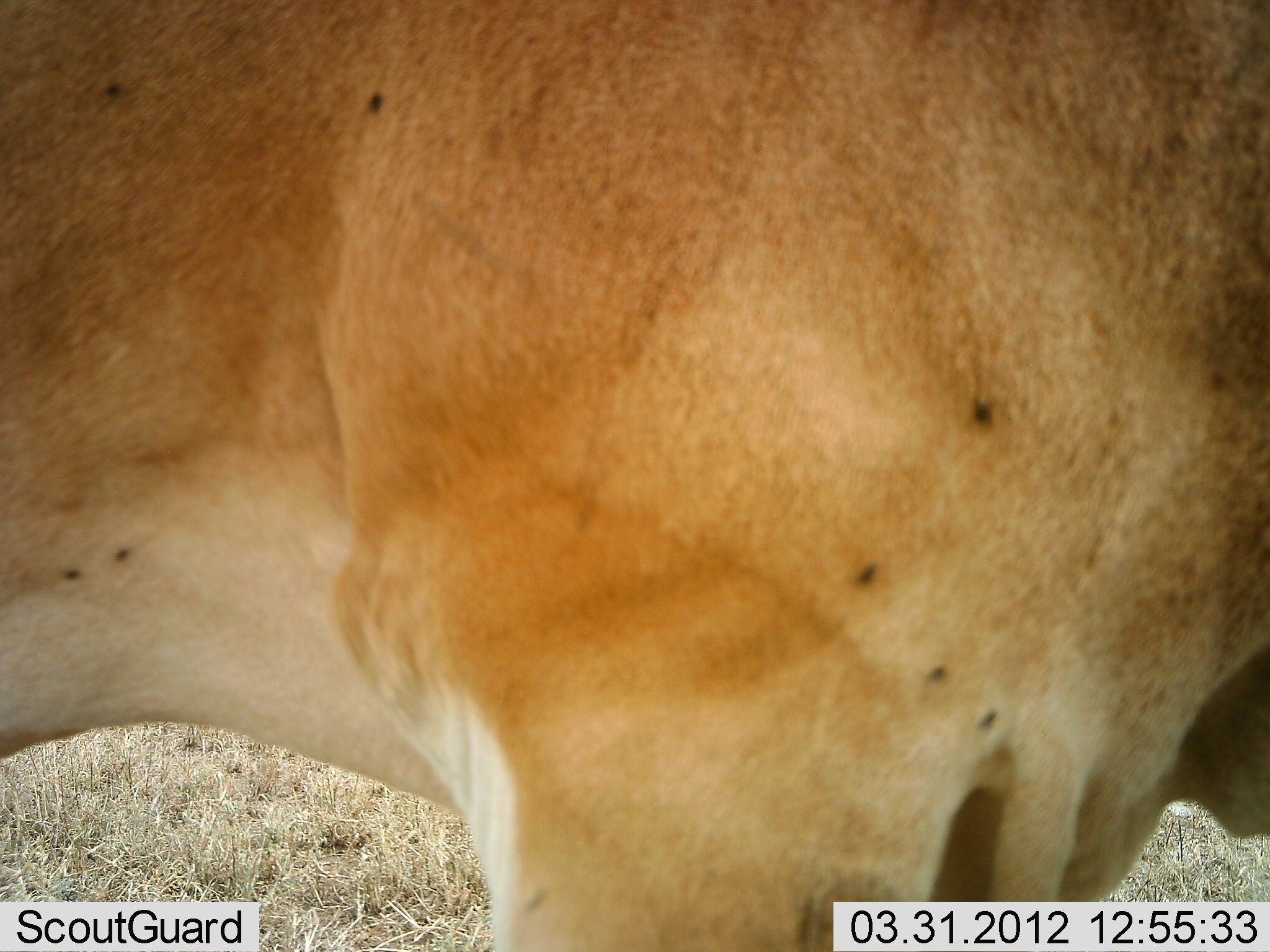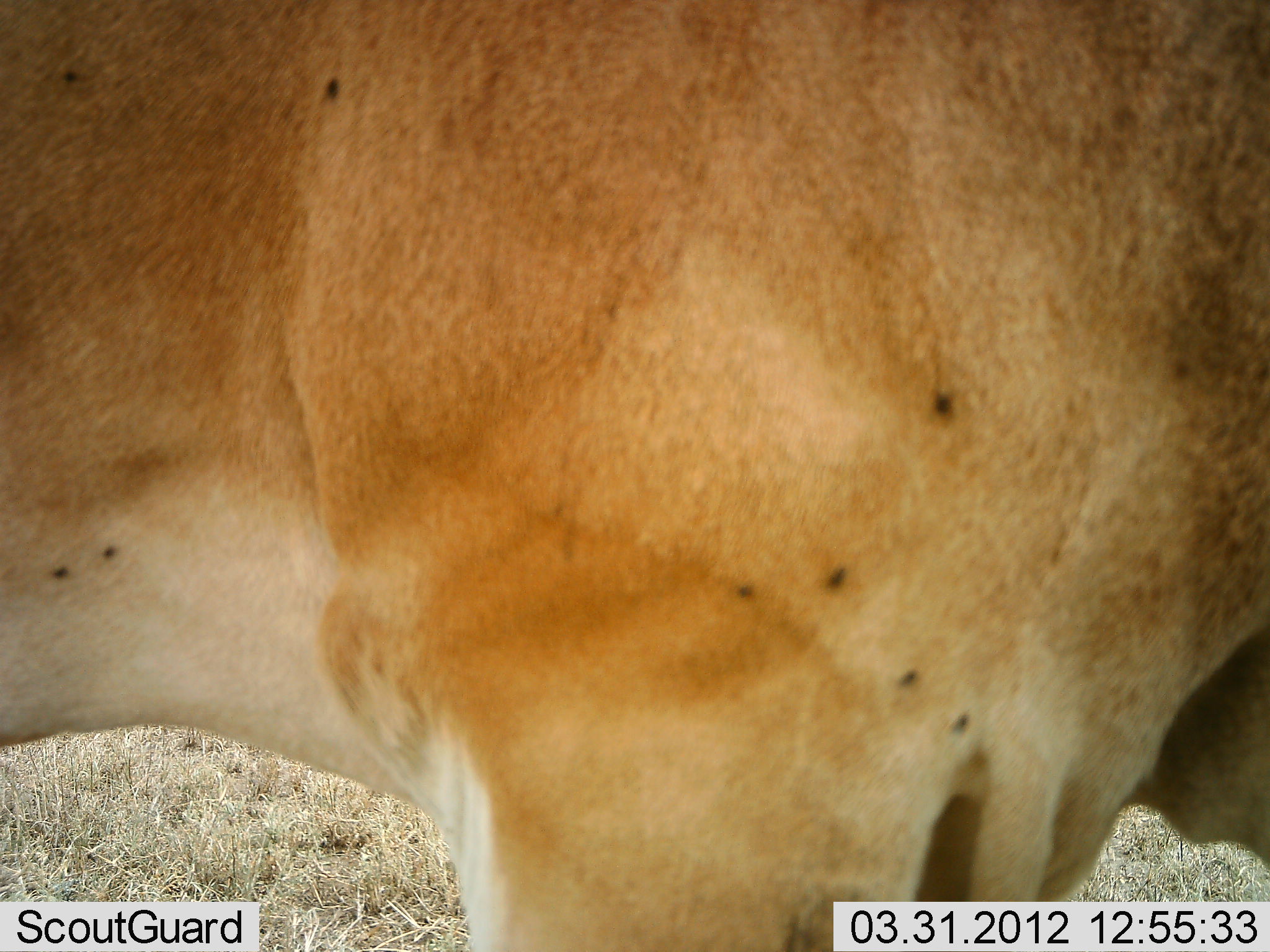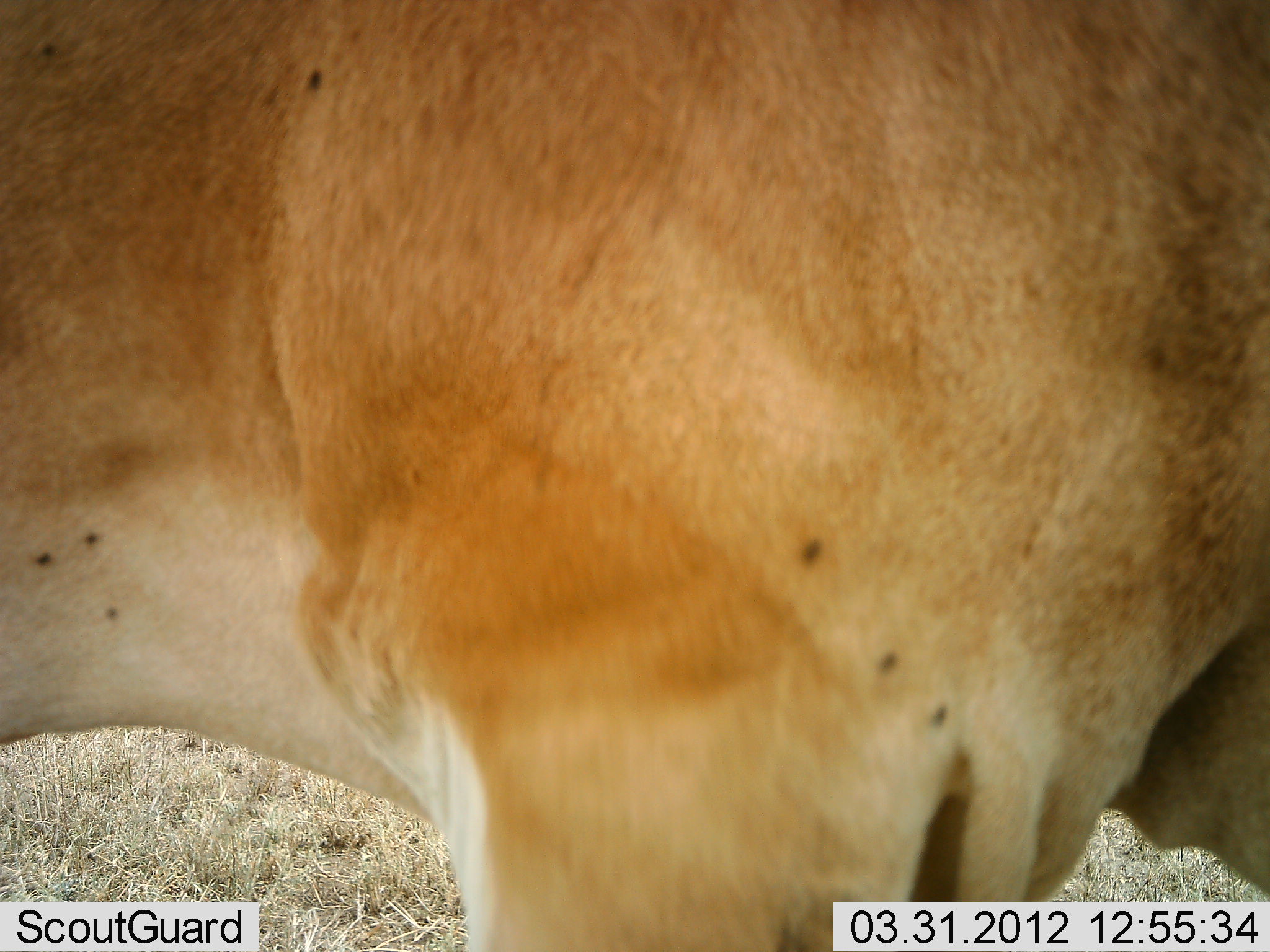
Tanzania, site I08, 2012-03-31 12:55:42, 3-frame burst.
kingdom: Animalia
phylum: Chordata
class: Mammalia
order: Artiodactyla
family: Bovidae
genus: Alcelaphus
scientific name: Alcelaphus buselaphus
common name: hartebeest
Hartebeest (Alcelaphus buselaphus), count 1. Behavior (volunteer vote fractions): standing 100%, resting 0%, moving 0%, interacting 0%. Young present (vote fraction): 0%. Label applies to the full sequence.